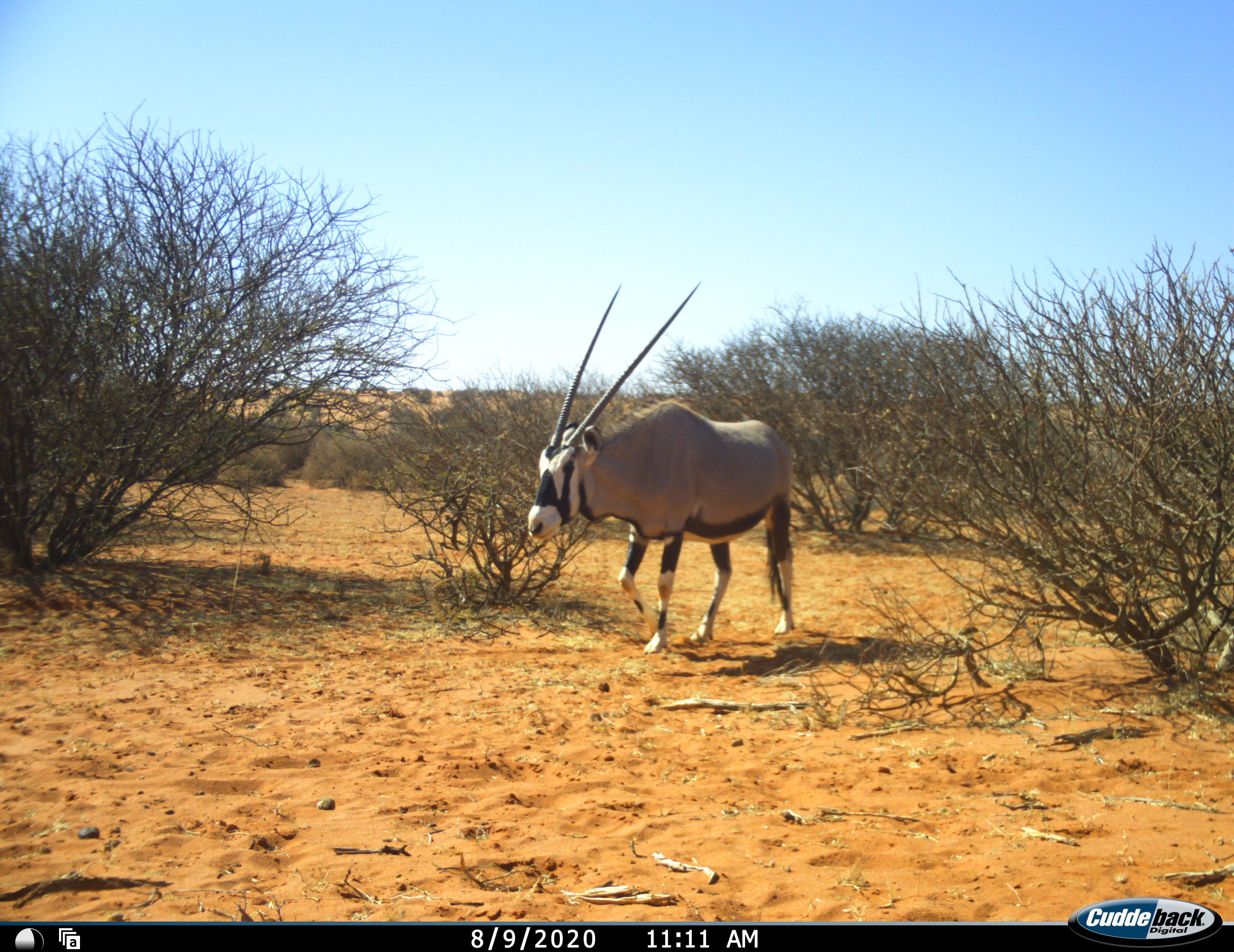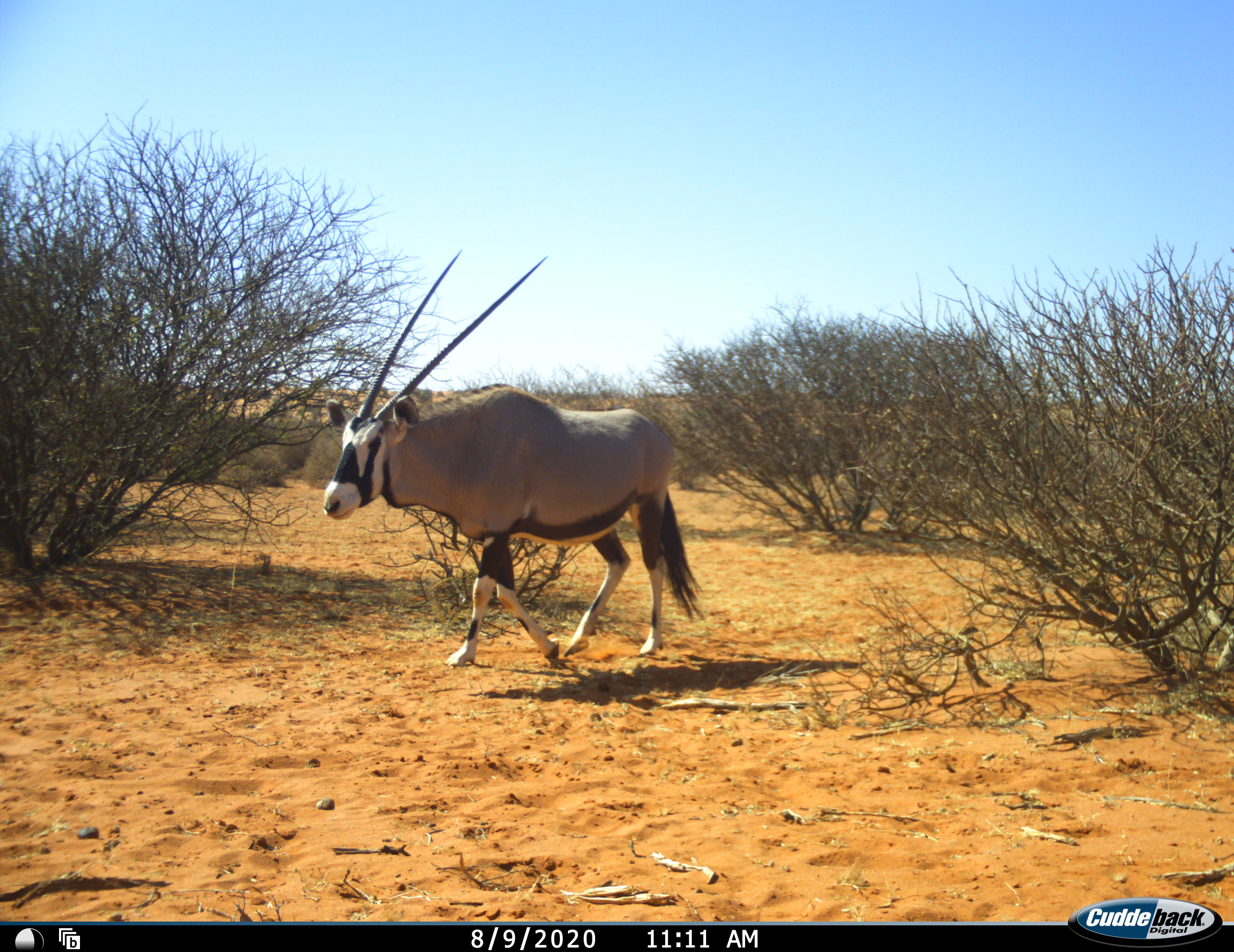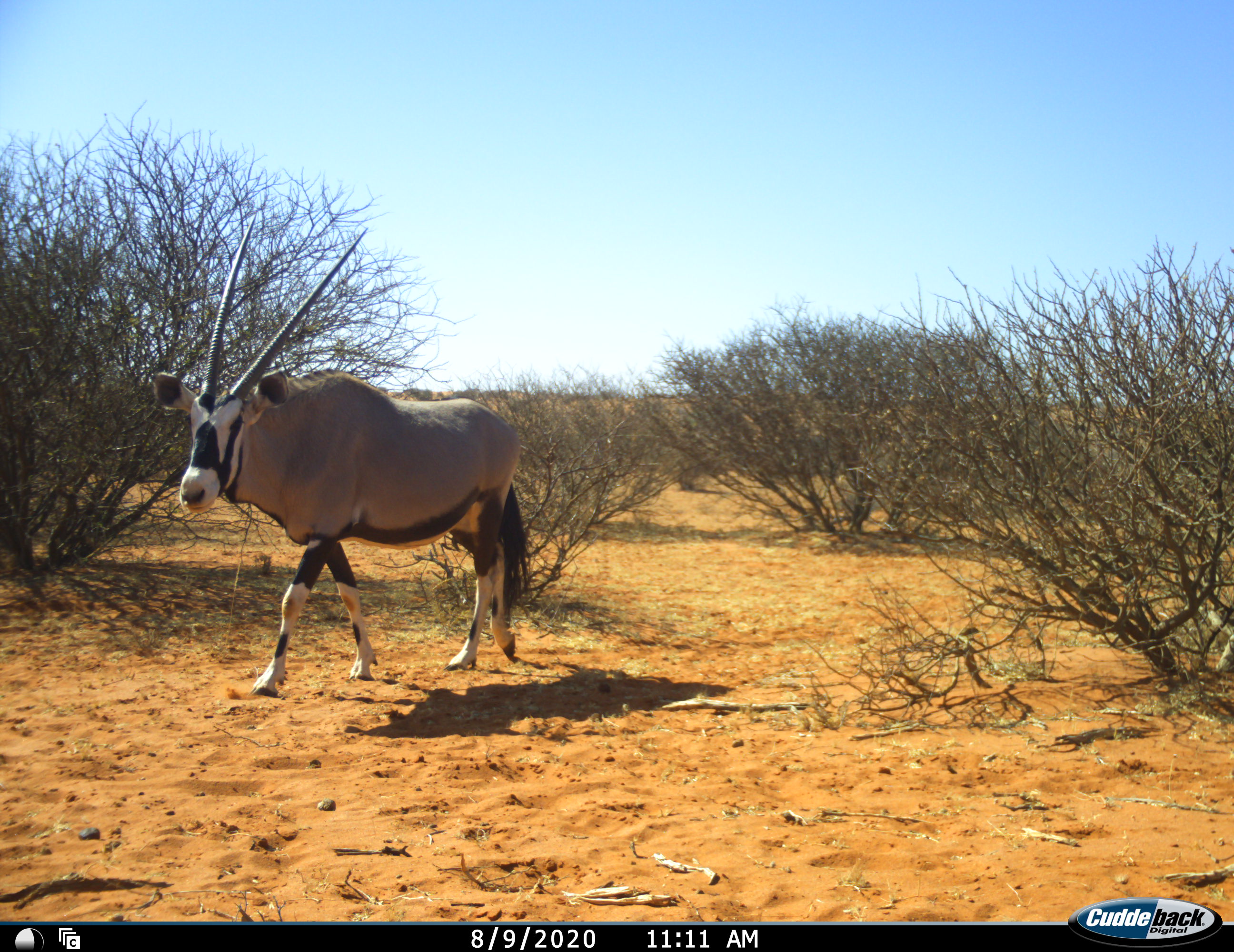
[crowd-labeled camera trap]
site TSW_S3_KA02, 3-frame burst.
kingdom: Animalia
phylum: Chordata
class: Mammalia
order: Artiodactyla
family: Bovidae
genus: Oryx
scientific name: Oryx gazella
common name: gemsbok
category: oryx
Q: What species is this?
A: Oryx (gemsbok) (Oryx gazella).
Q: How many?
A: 1.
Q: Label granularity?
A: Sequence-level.